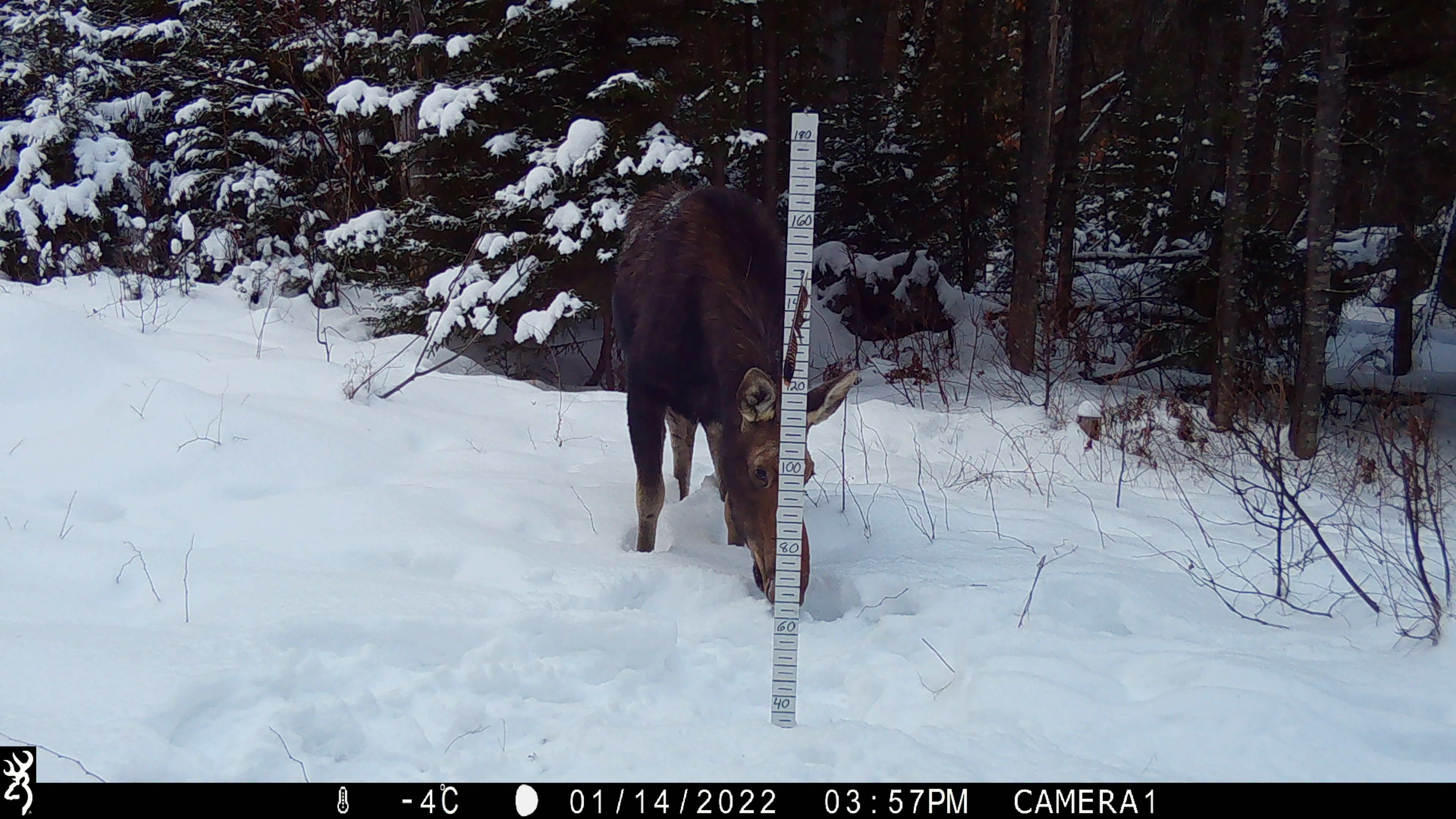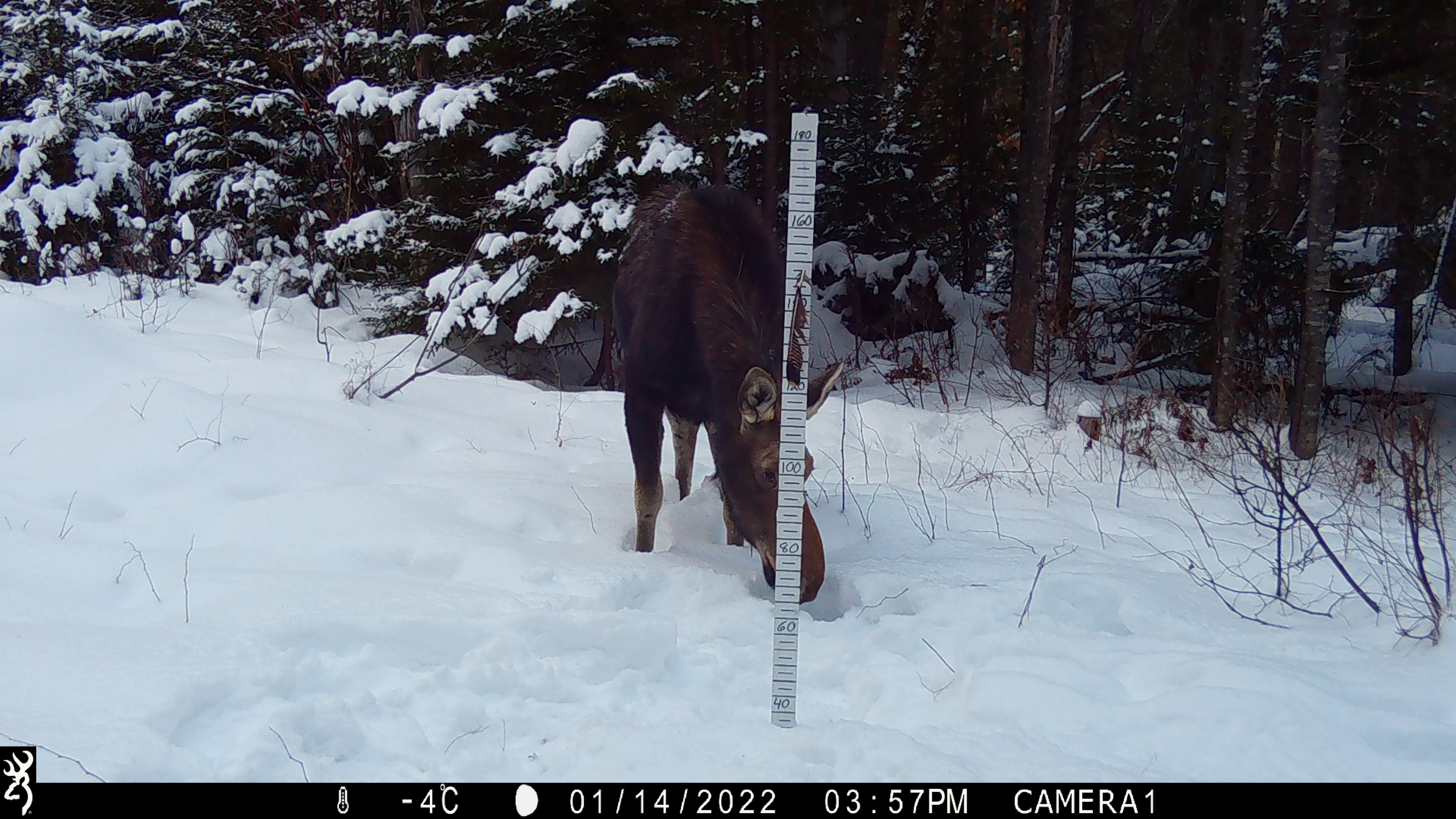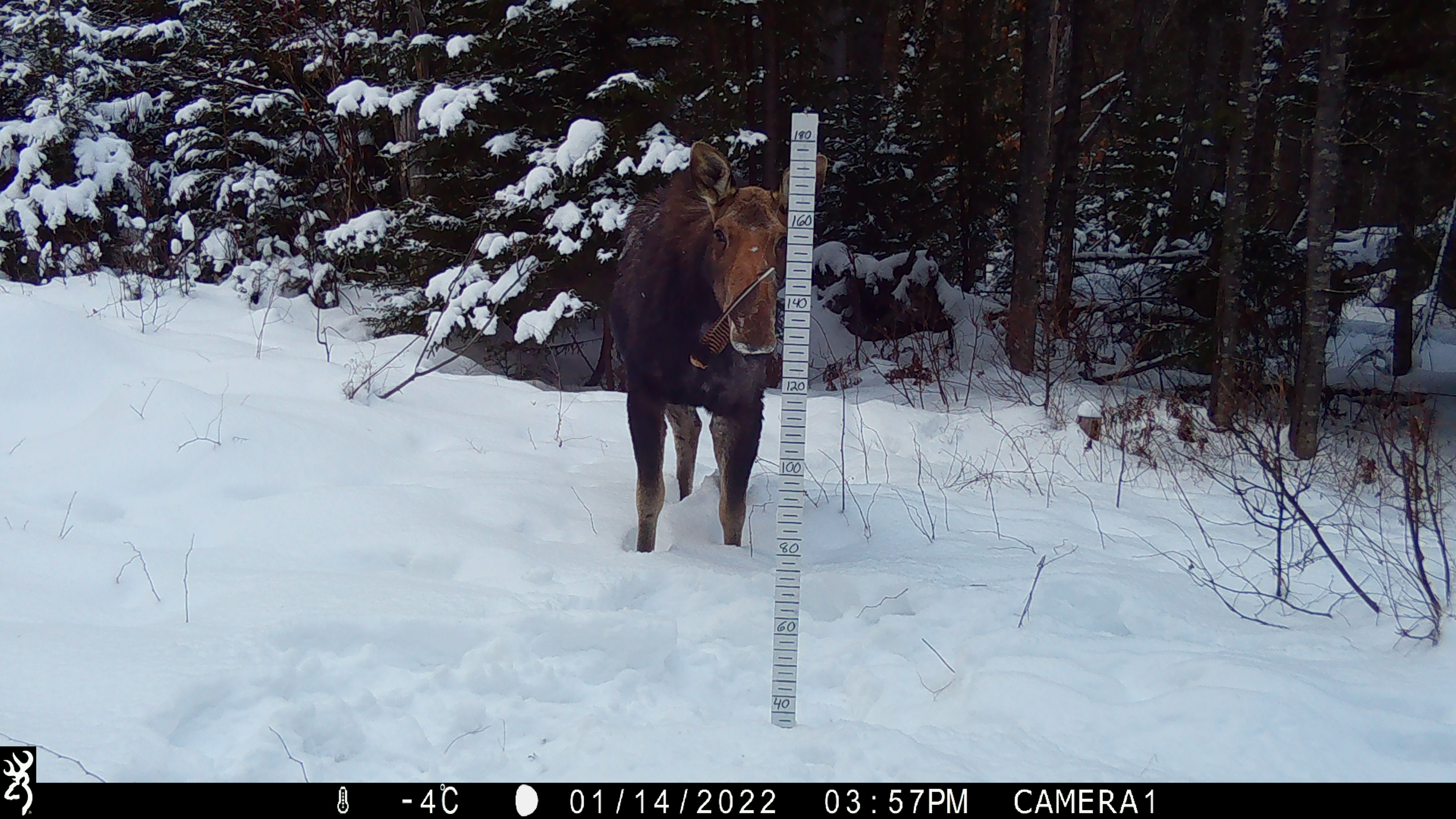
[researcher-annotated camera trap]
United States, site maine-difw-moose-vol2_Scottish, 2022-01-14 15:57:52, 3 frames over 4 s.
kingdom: Animalia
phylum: Chordata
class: Mammalia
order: Artiodactyla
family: Cervidae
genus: Alces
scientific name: Alces alces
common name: moose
Moose (Alces alces).